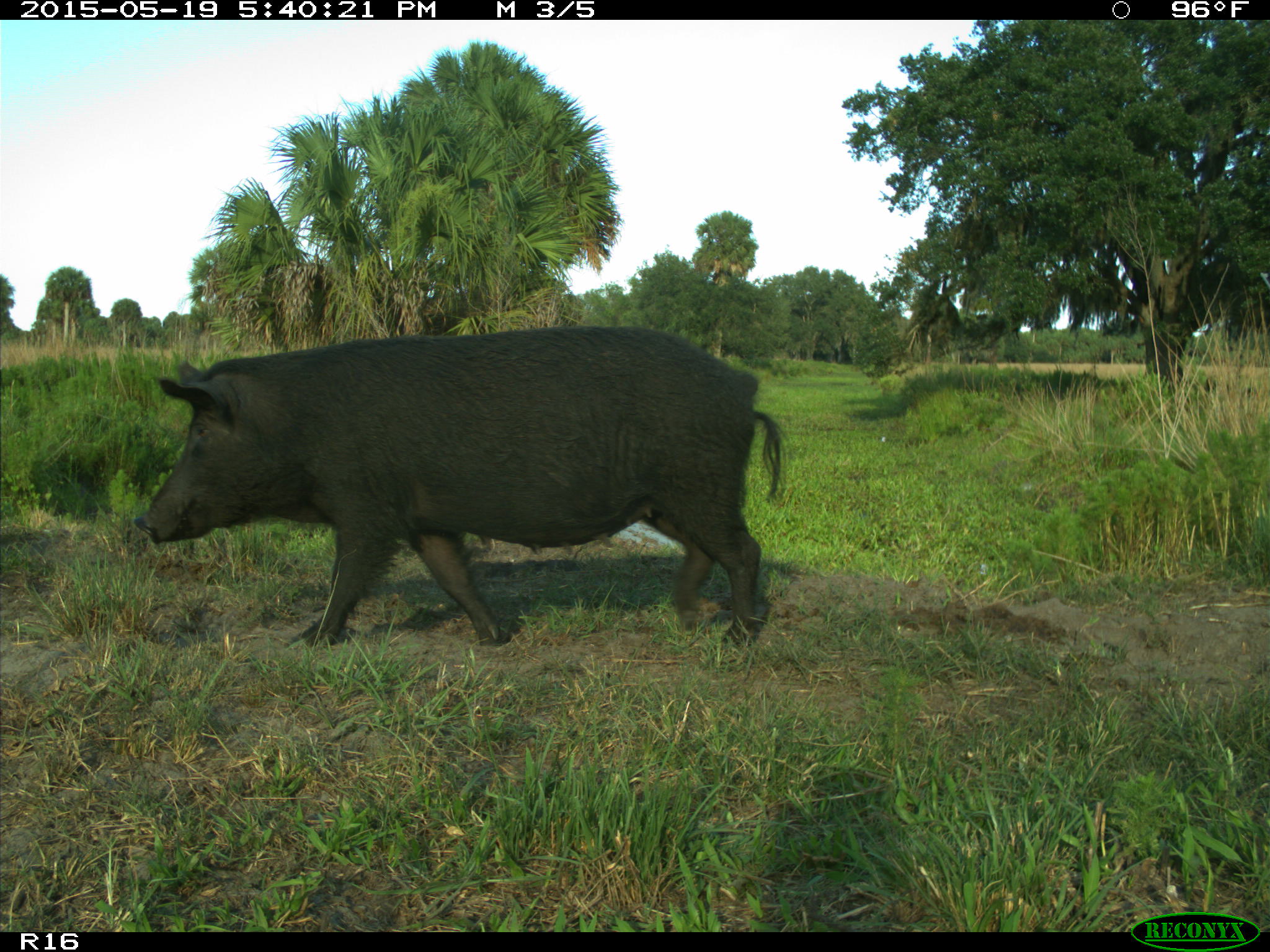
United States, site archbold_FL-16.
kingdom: Animalia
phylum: Chordata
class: Mammalia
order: Artiodactyla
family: Suidae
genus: Sus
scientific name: Sus scrofa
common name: wild boar